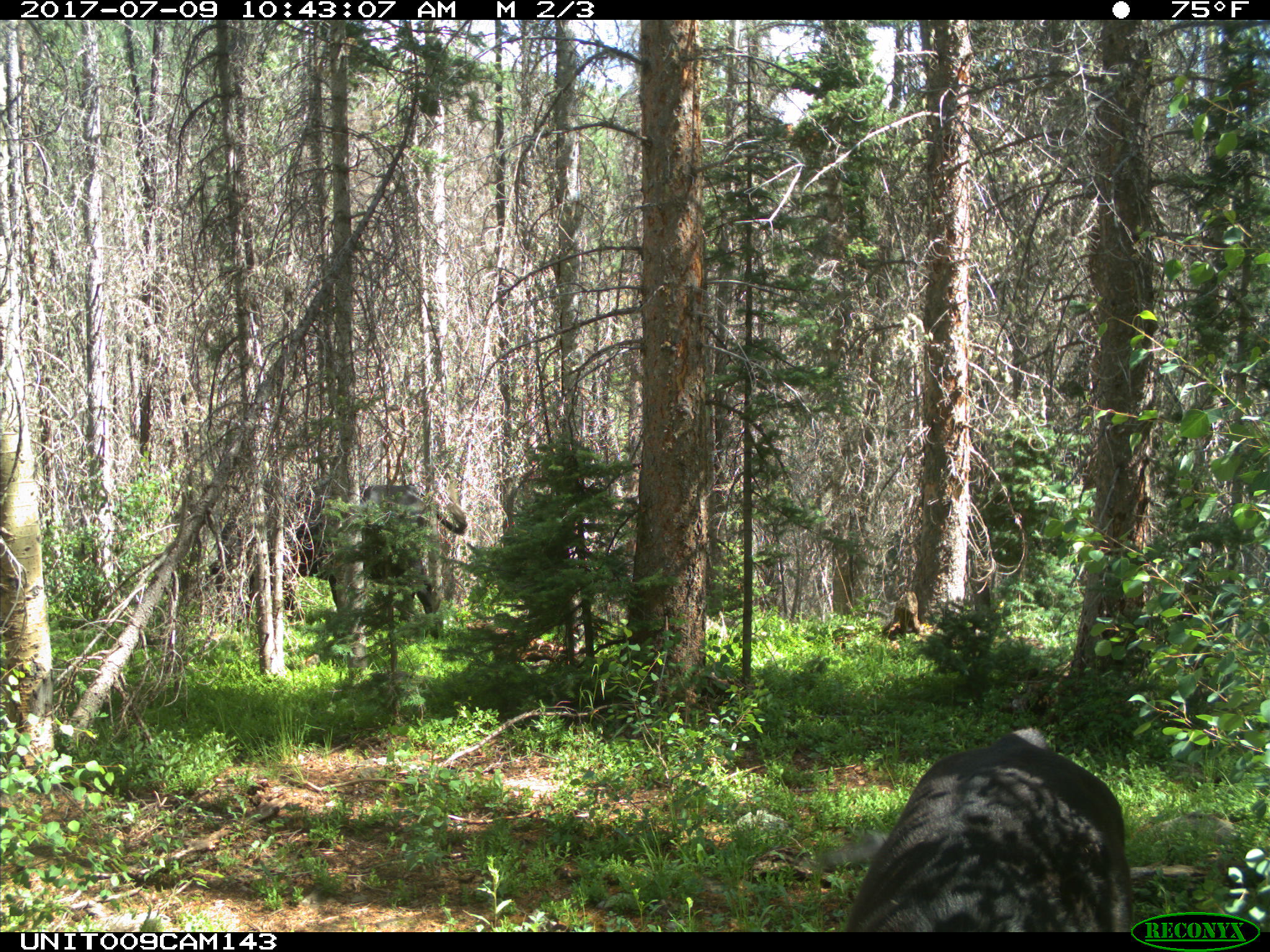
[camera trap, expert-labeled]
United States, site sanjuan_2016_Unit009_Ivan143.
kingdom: Animalia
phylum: Chordata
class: Mammalia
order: Artiodactyla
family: Bovidae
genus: Bos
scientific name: Bos taurus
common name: domestic cow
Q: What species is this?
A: Bos taurus (domestic cow).